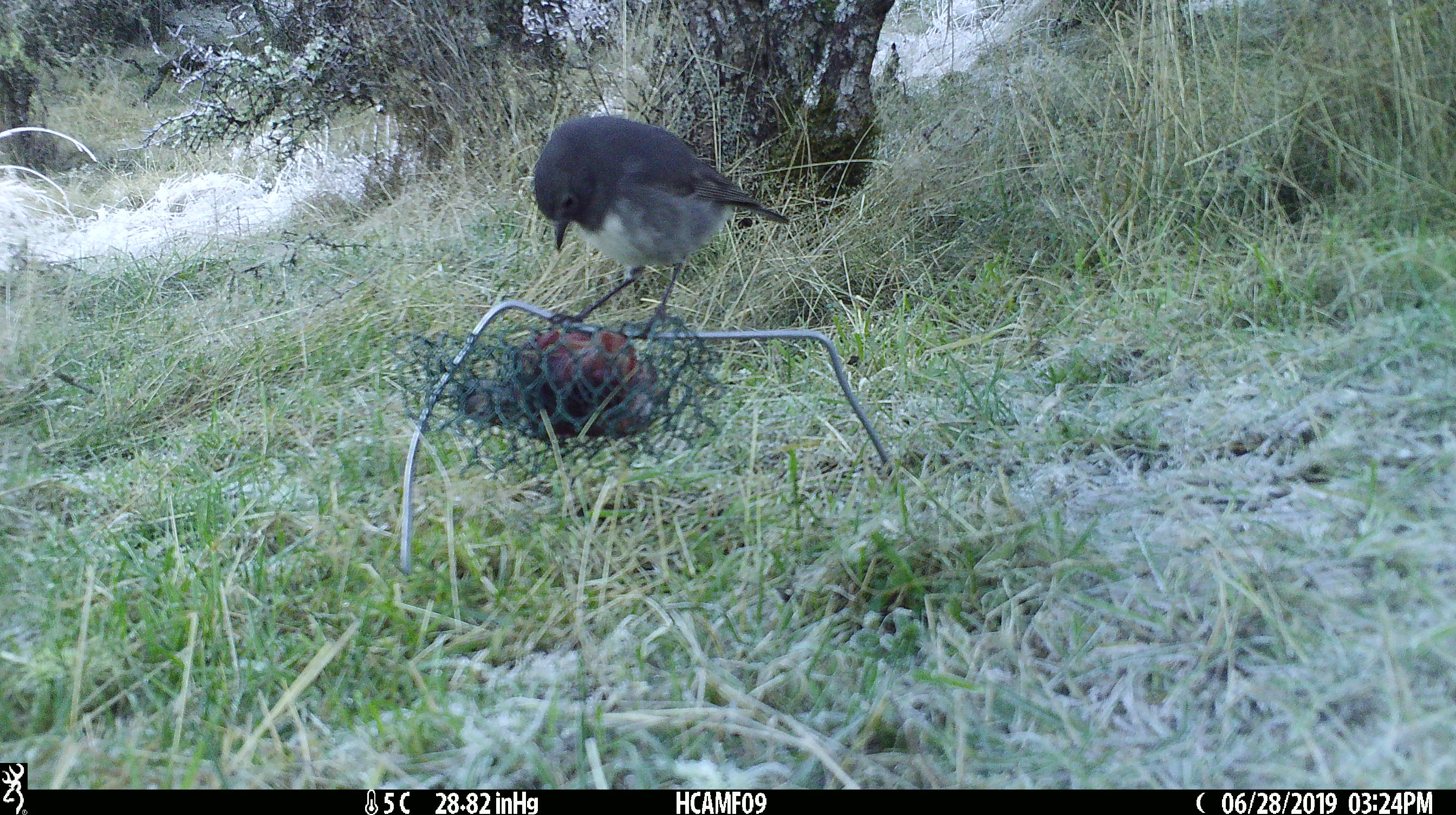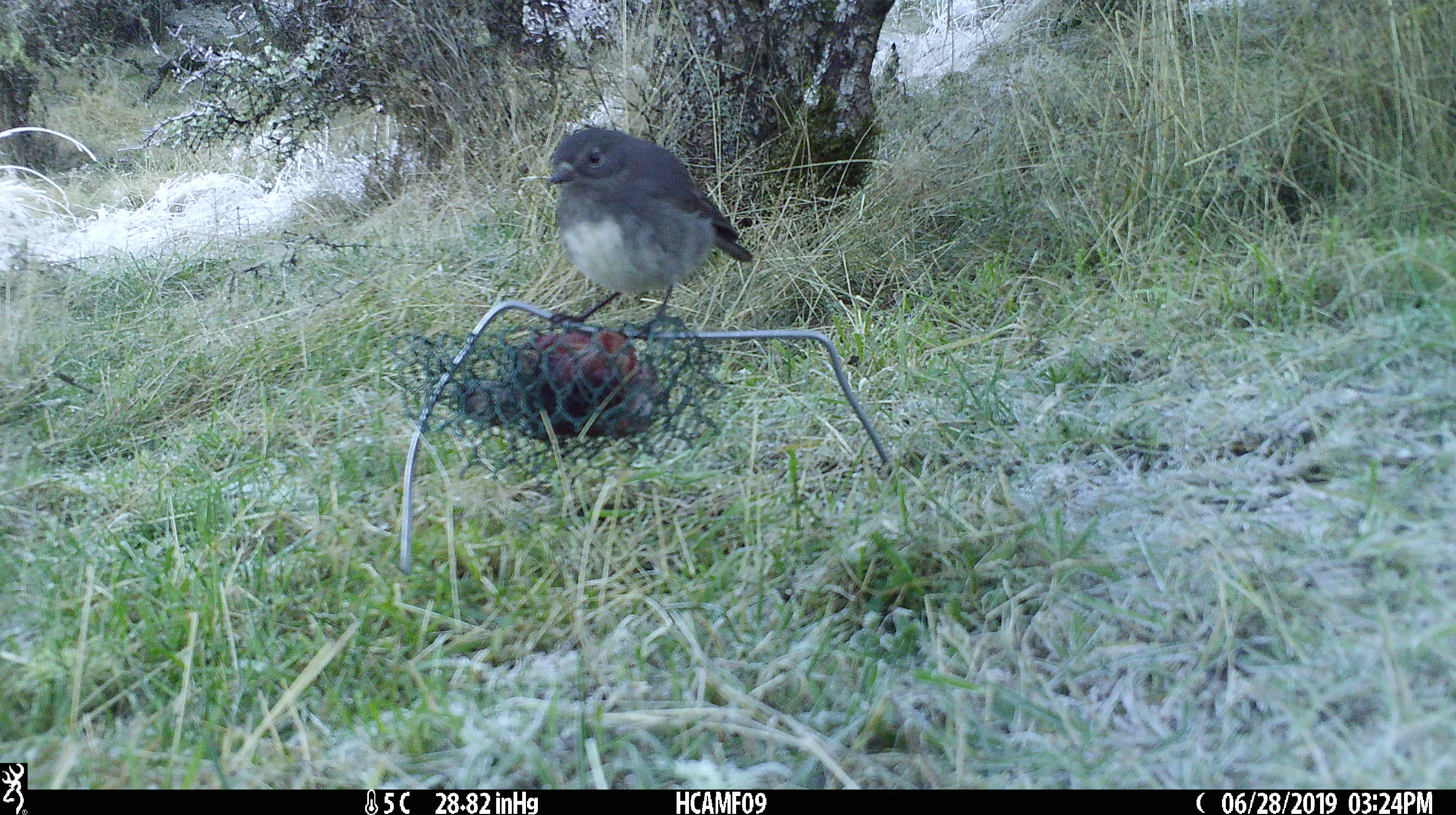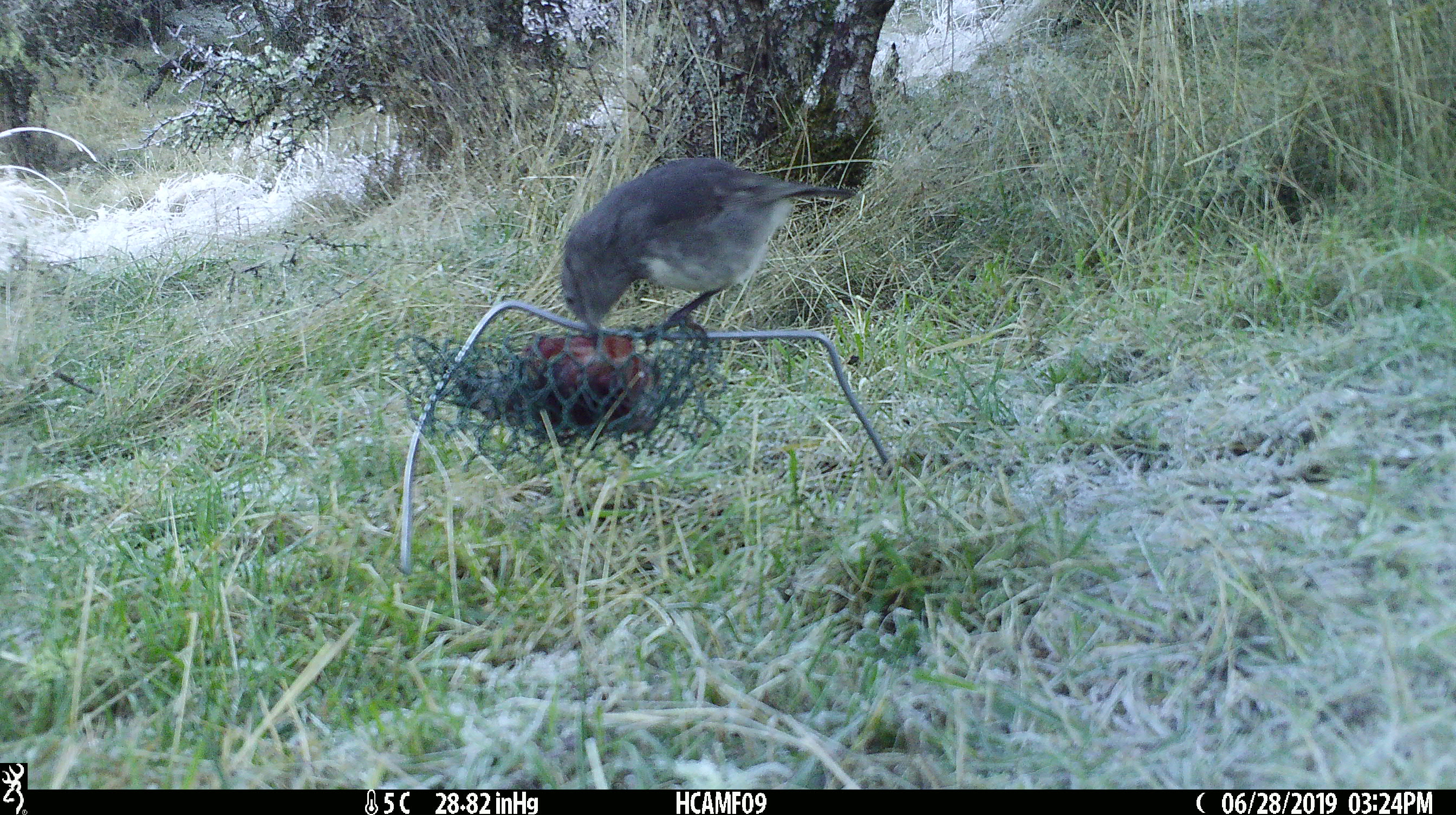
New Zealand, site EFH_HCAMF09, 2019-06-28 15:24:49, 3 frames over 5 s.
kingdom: Animalia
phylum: Chordata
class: Aves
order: Passeriformes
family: Petroicidae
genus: Petroica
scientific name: Petroica australis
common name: new zealand robin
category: robin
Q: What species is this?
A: Robin (new zealand robin) (Petroica australis).